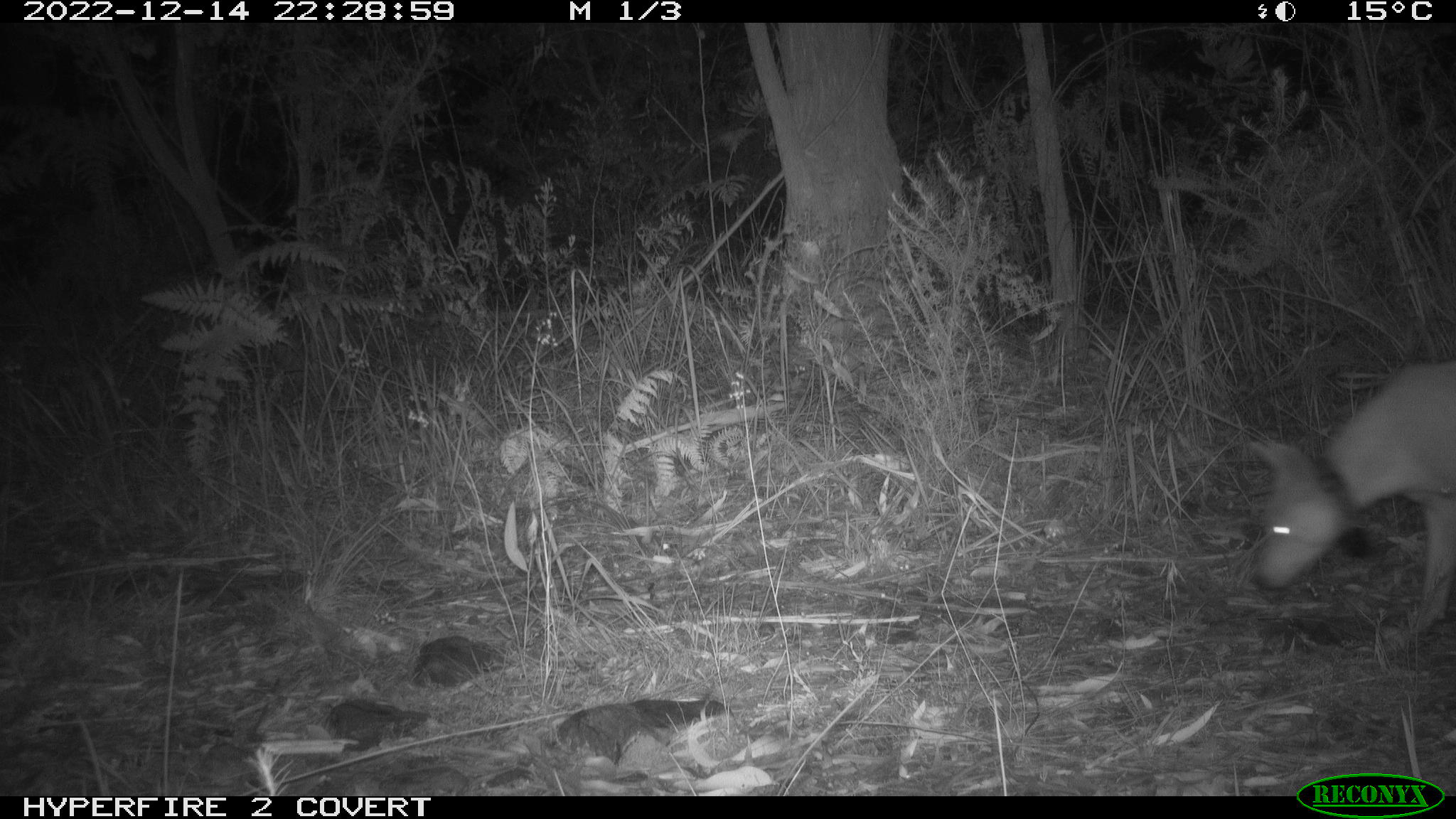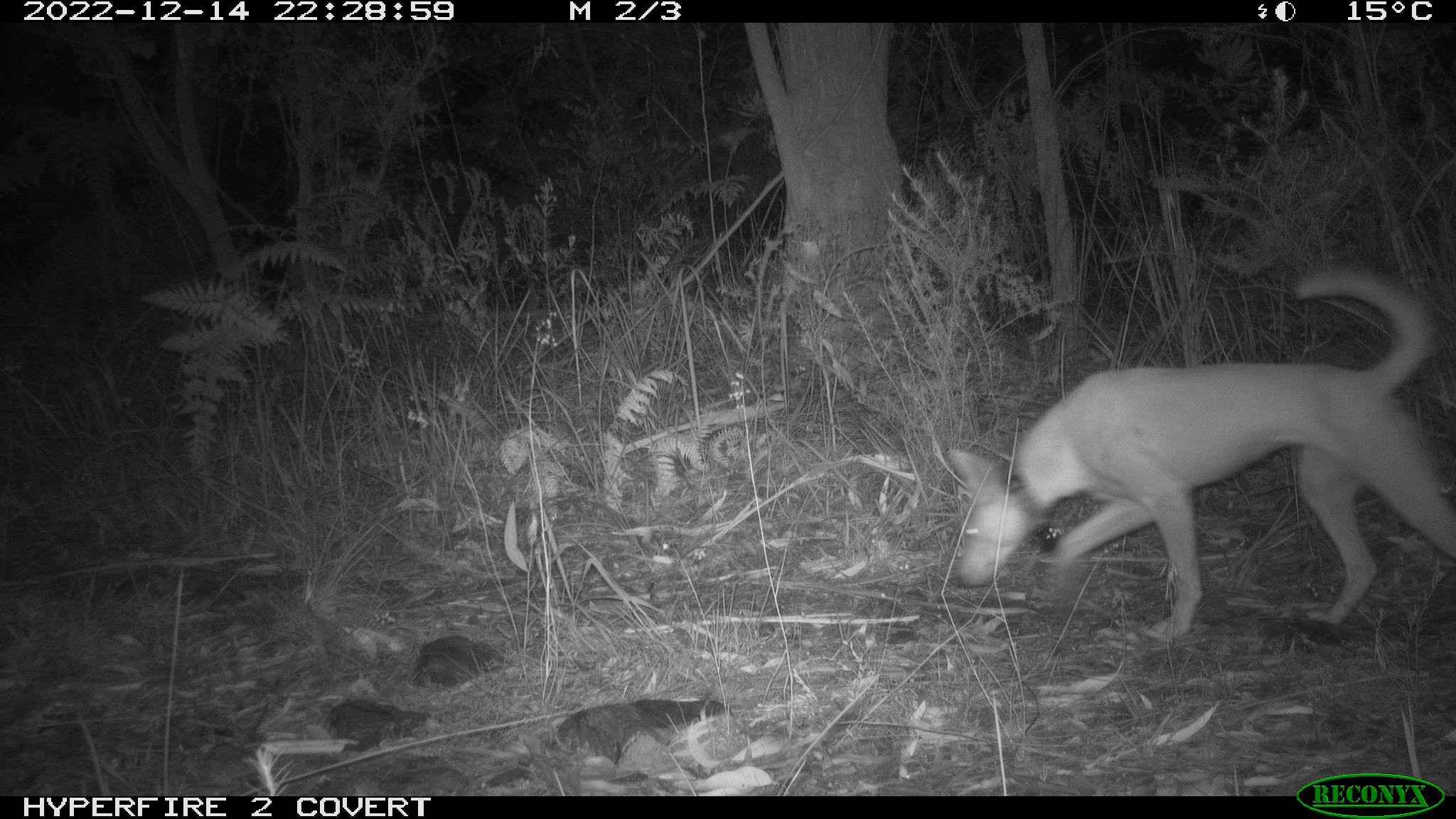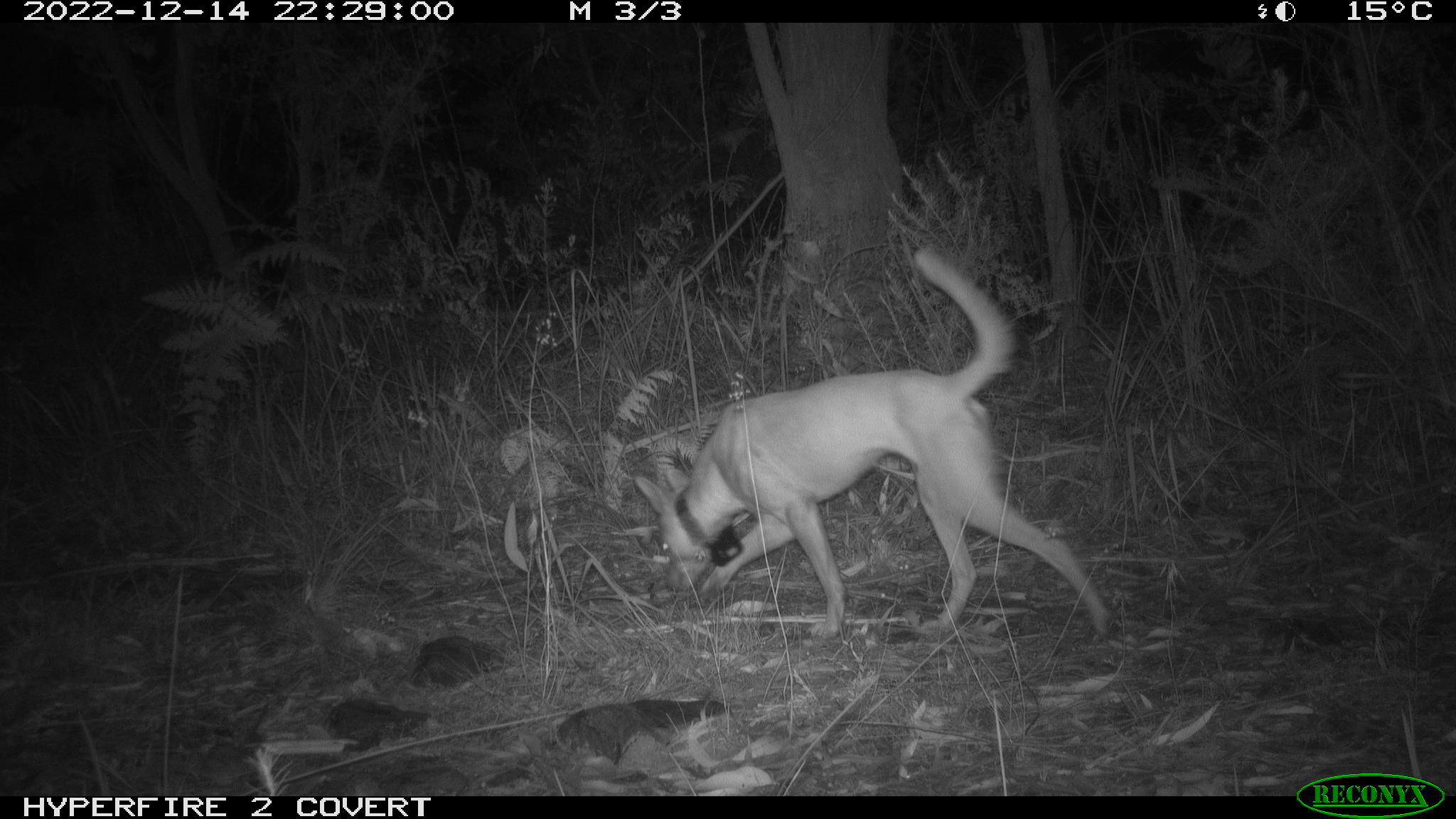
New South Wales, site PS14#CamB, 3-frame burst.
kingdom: Animalia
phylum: Chordata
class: Mammalia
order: Carnivora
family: Canidae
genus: Canis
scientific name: Canis familiaris dingo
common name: dingo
Dingo (Canis familiaris dingo).